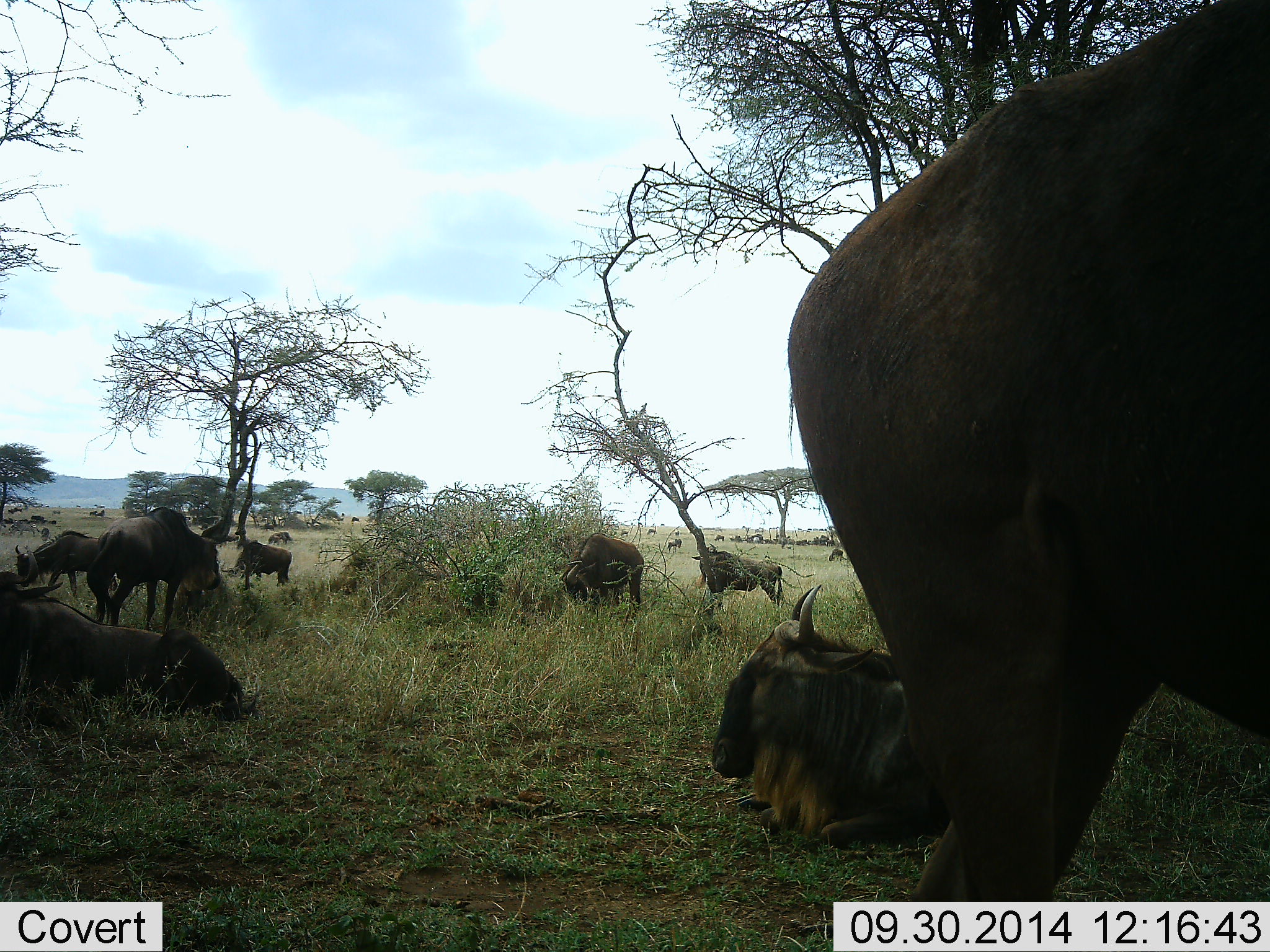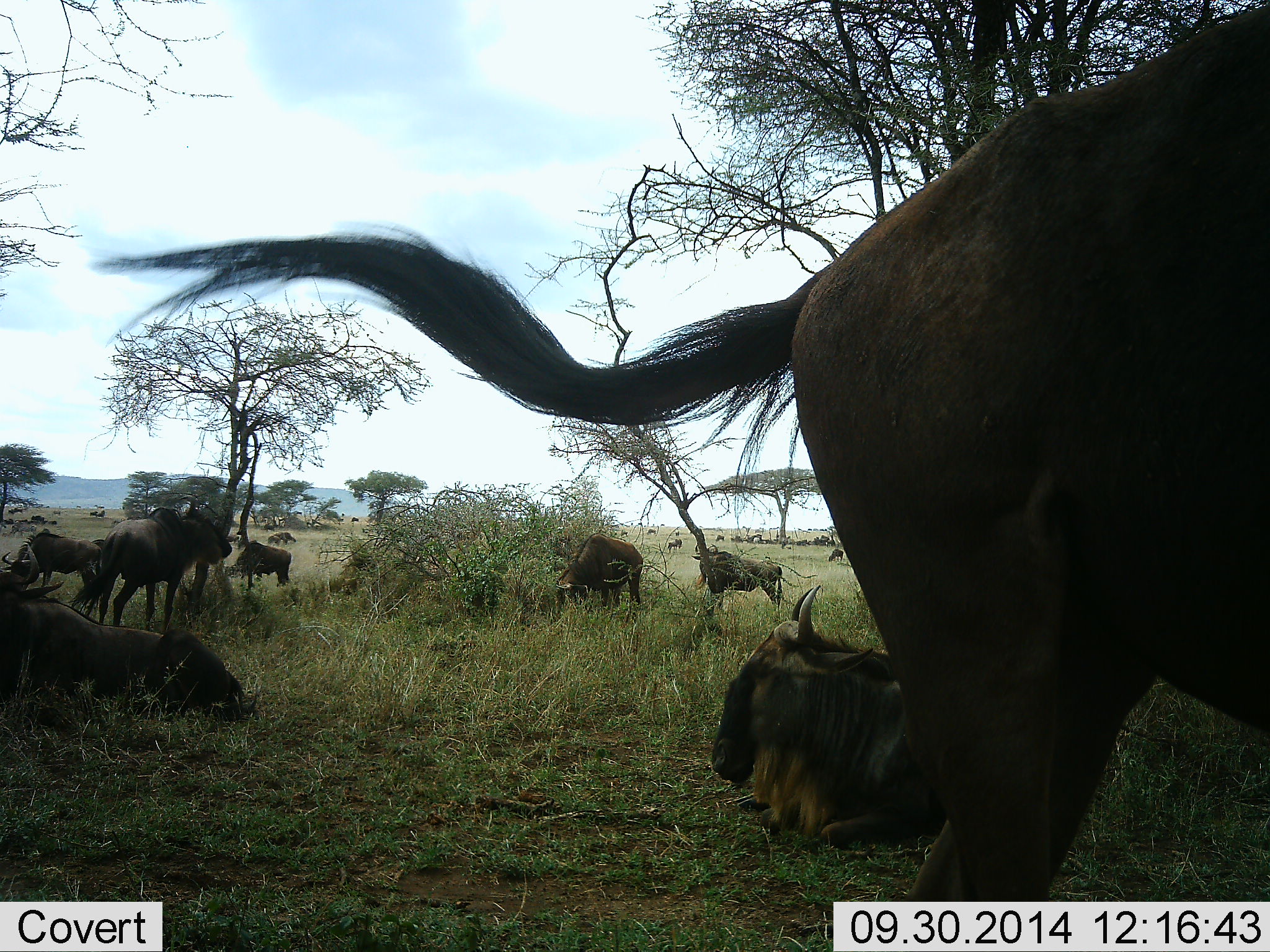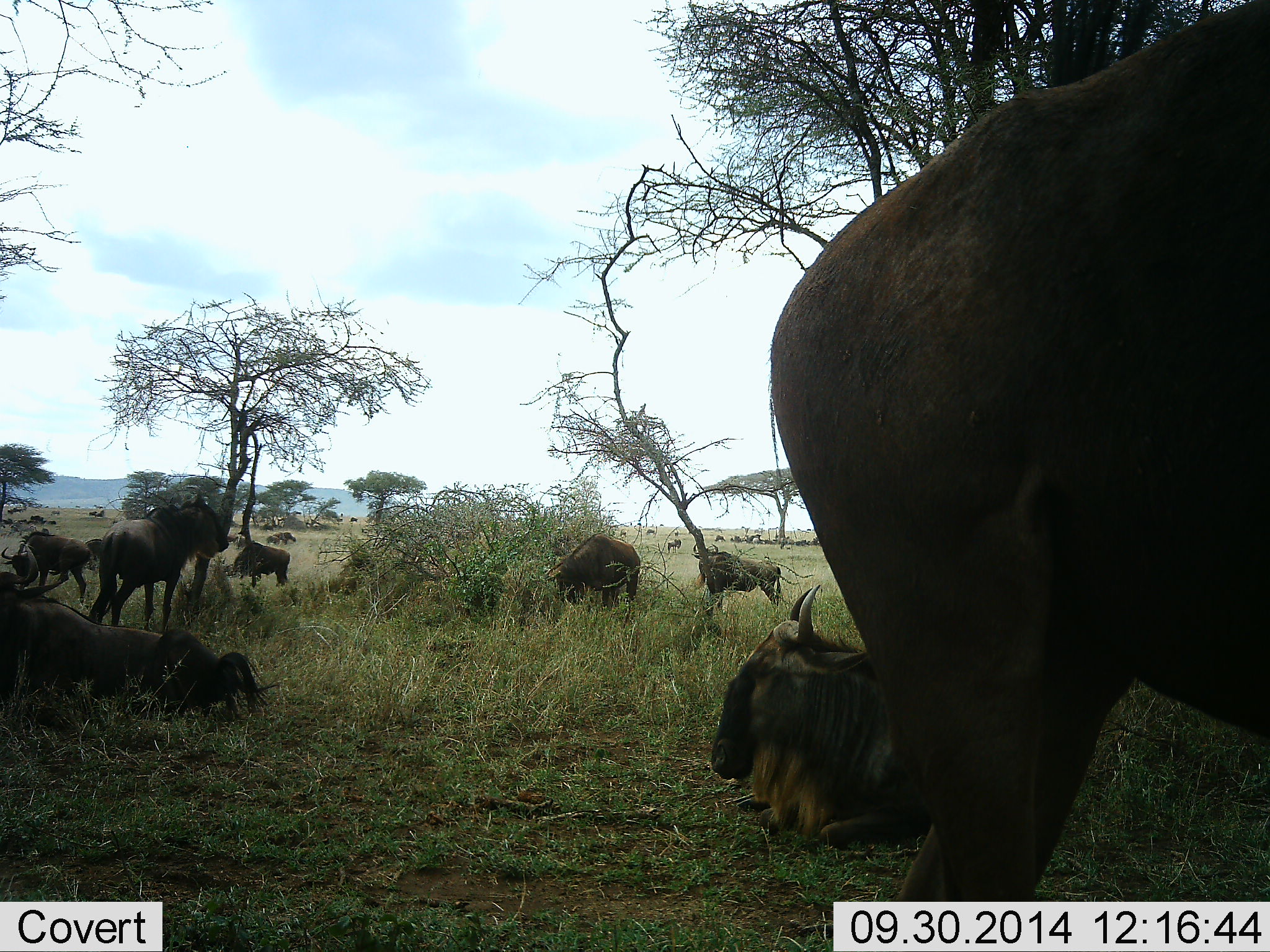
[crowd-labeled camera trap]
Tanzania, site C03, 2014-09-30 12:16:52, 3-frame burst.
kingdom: Animalia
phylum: Chordata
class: Mammalia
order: Artiodactyla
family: Bovidae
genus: Connochaetes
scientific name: Connochaetes taurinus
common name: blue wildebeest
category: wildebeest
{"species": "wildebeest (blue wildebeest) (Connochaetes taurinus)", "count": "11-50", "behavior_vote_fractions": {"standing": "70%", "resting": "100%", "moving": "10%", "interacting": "0%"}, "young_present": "0%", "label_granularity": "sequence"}